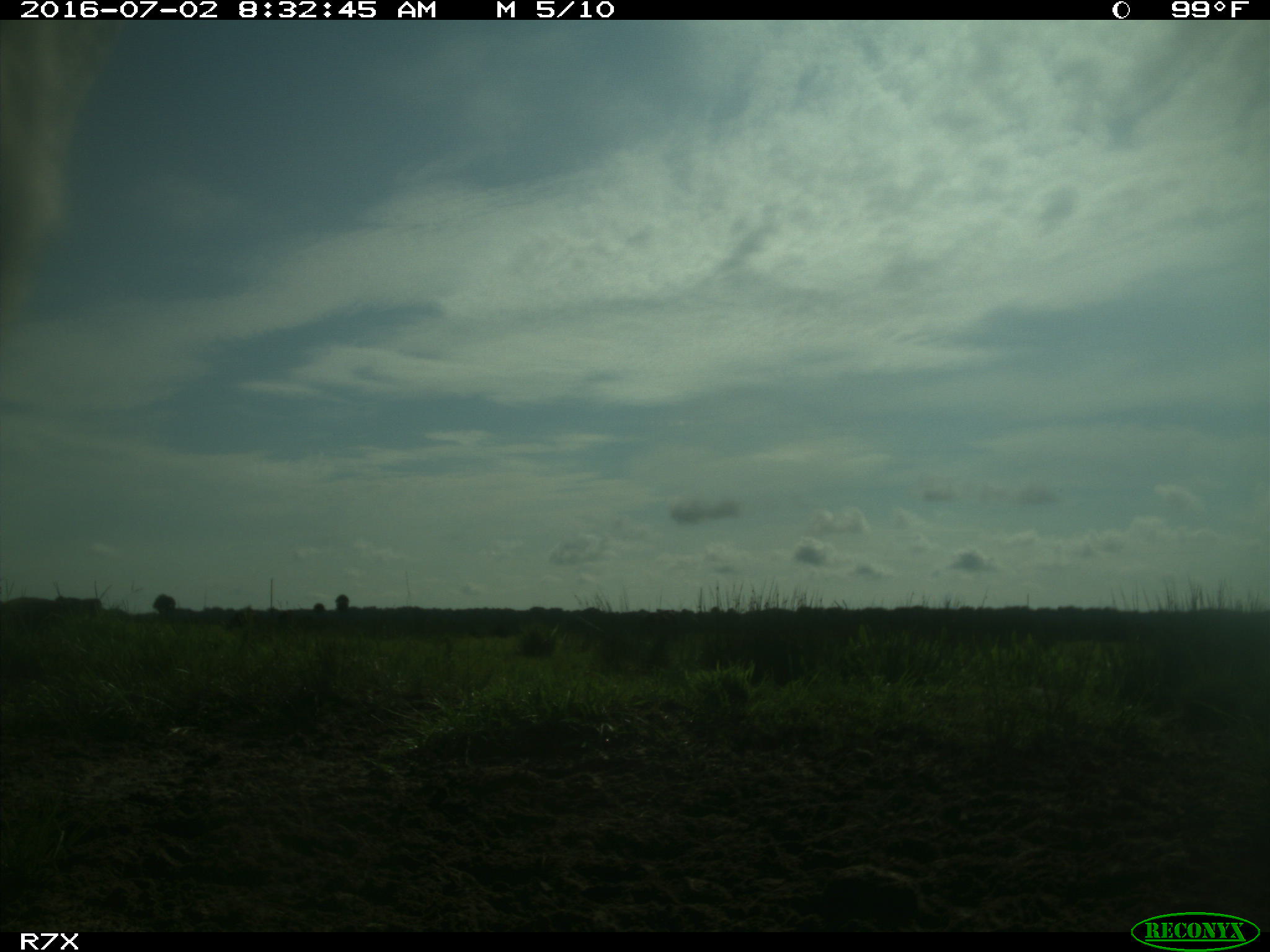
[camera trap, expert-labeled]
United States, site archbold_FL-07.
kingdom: Animalia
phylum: Chordata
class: Mammalia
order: Artiodactyla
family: Bovidae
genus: Bos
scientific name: Bos taurus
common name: domestic cow